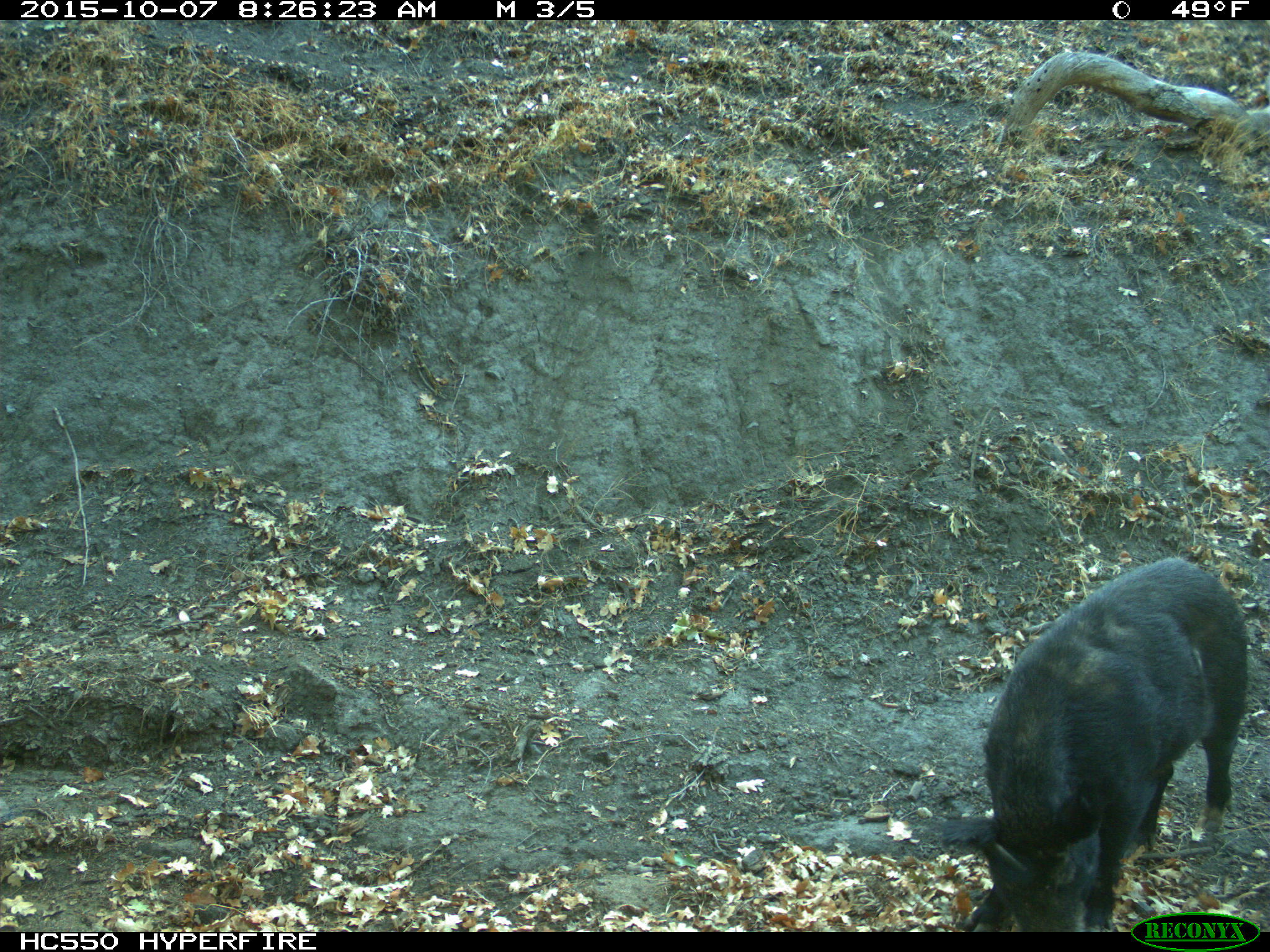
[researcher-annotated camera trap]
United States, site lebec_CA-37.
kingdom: Animalia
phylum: Chordata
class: Mammalia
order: Artiodactyla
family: Suidae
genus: Sus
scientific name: Sus scrofa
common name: wild boar